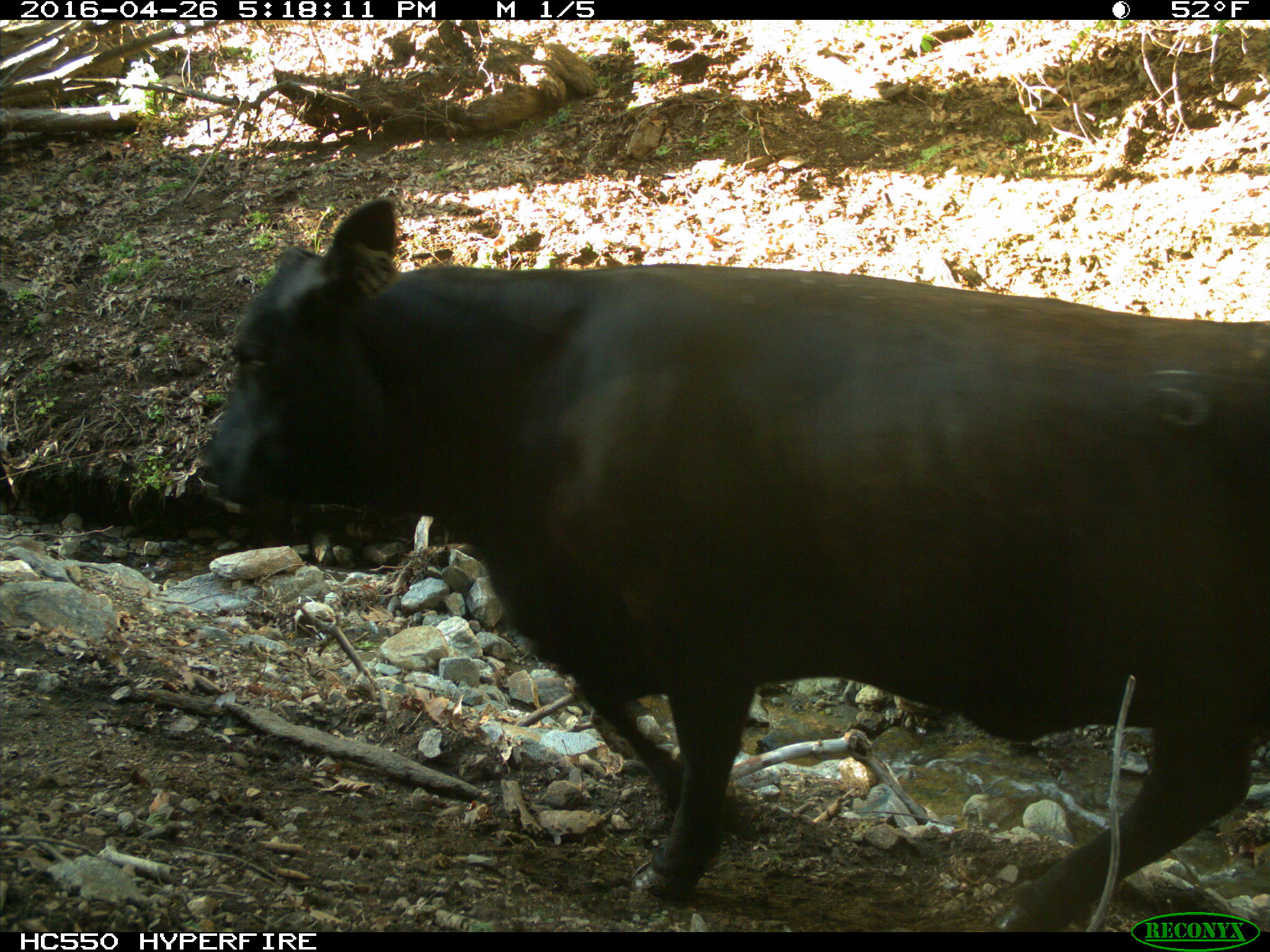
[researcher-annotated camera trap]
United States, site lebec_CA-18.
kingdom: Animalia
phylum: Chordata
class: Mammalia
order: Artiodactyla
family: Bovidae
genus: Bos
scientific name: Bos taurus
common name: domestic cow